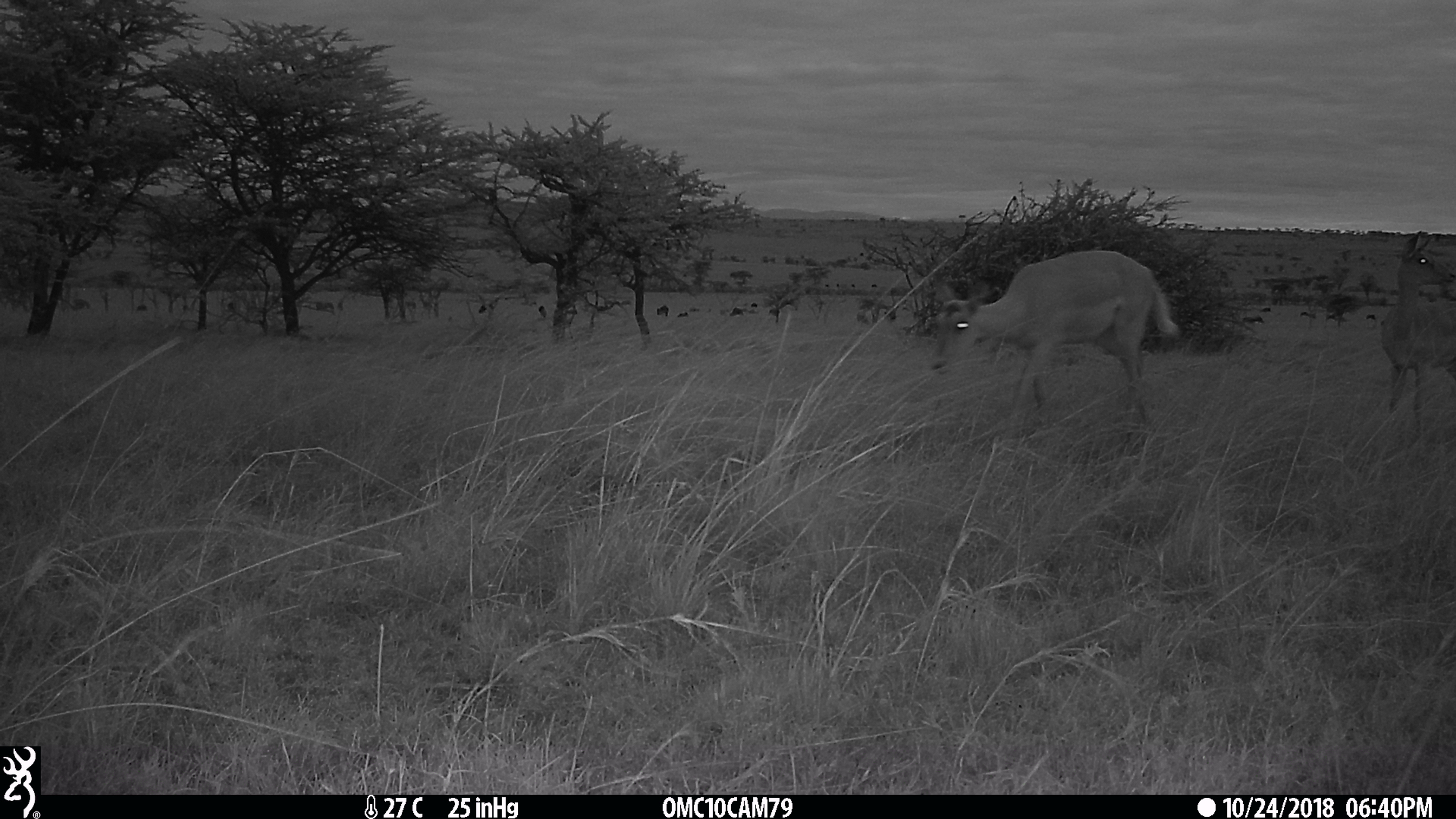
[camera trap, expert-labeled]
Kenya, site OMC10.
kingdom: Animalia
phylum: Chordata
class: Mammalia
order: Artiodactyla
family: Bovidae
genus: Aepyceros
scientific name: Aepyceros melampus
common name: impala